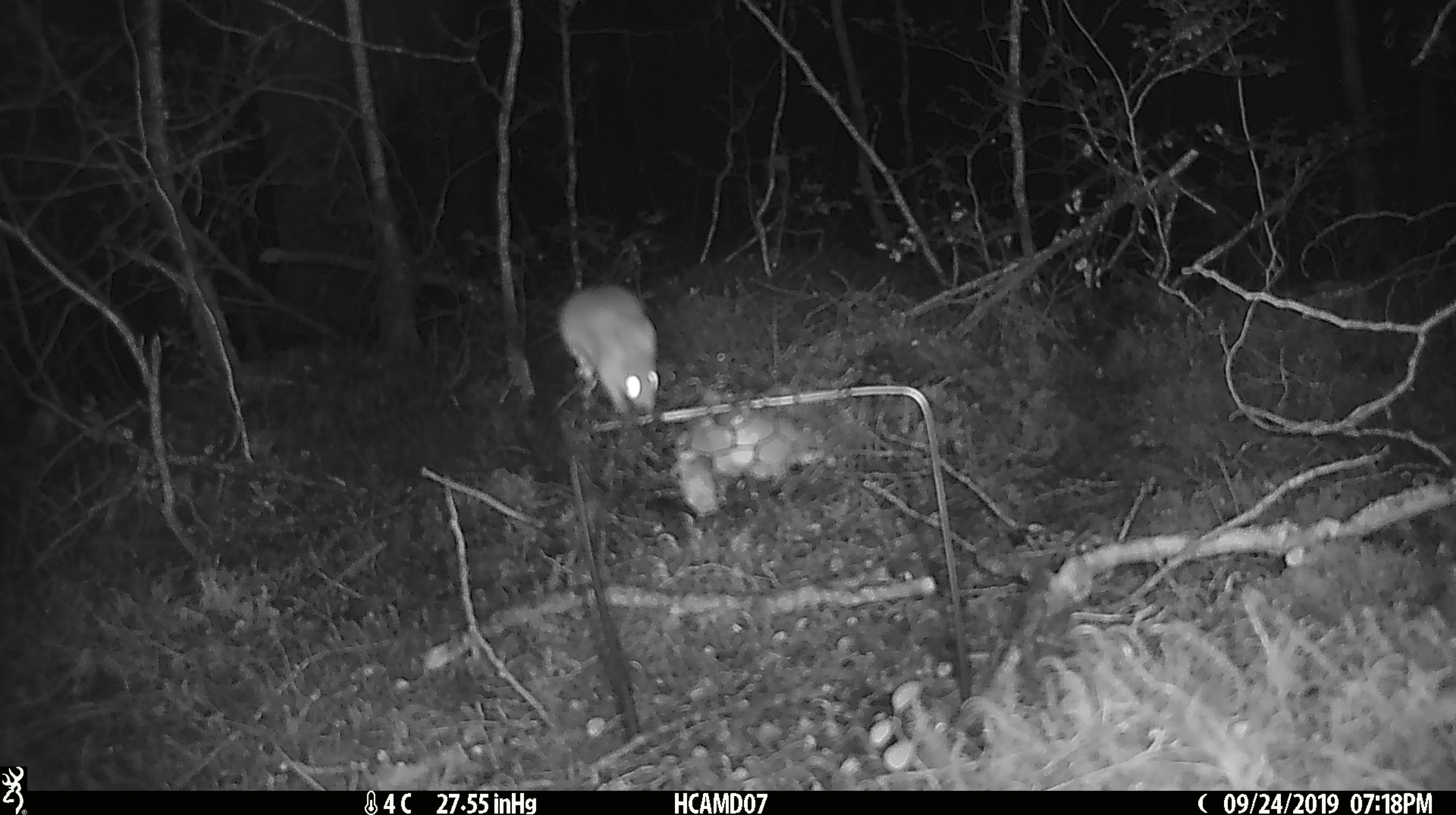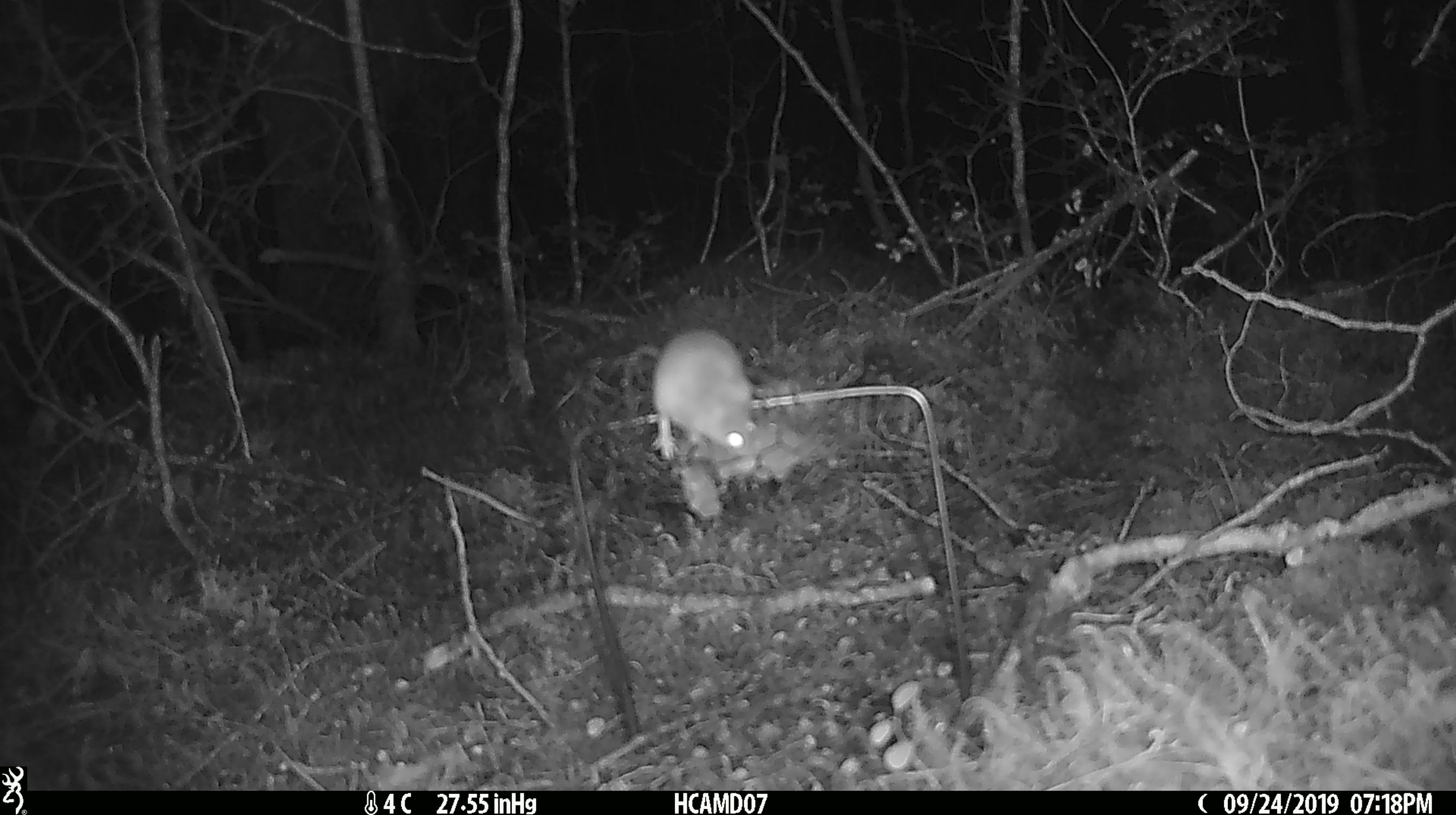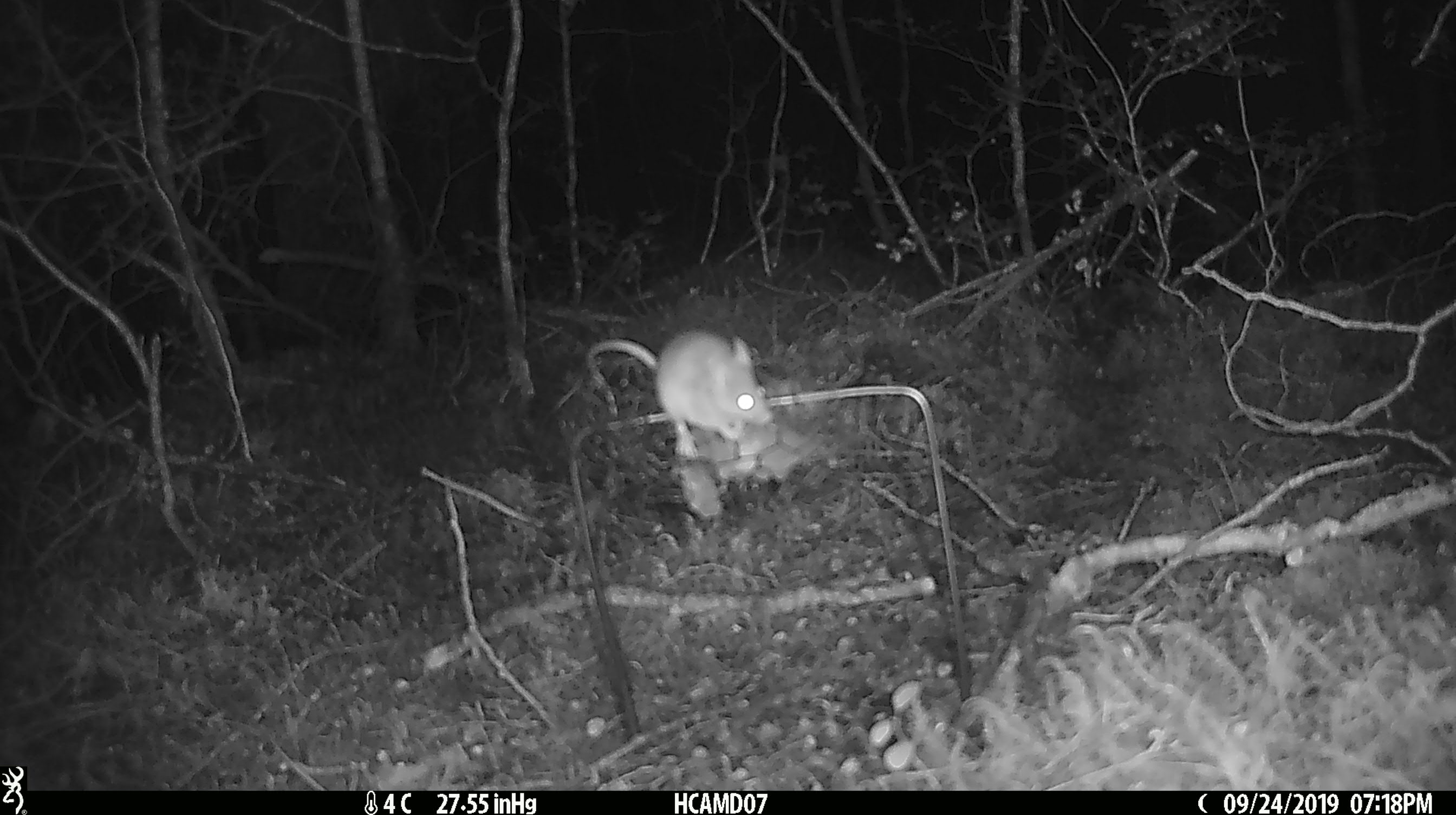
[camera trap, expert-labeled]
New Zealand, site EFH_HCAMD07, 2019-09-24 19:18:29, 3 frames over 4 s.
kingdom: Animalia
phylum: Chordata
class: Mammalia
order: Rodentia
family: Muridae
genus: Mus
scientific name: Mus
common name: mouse